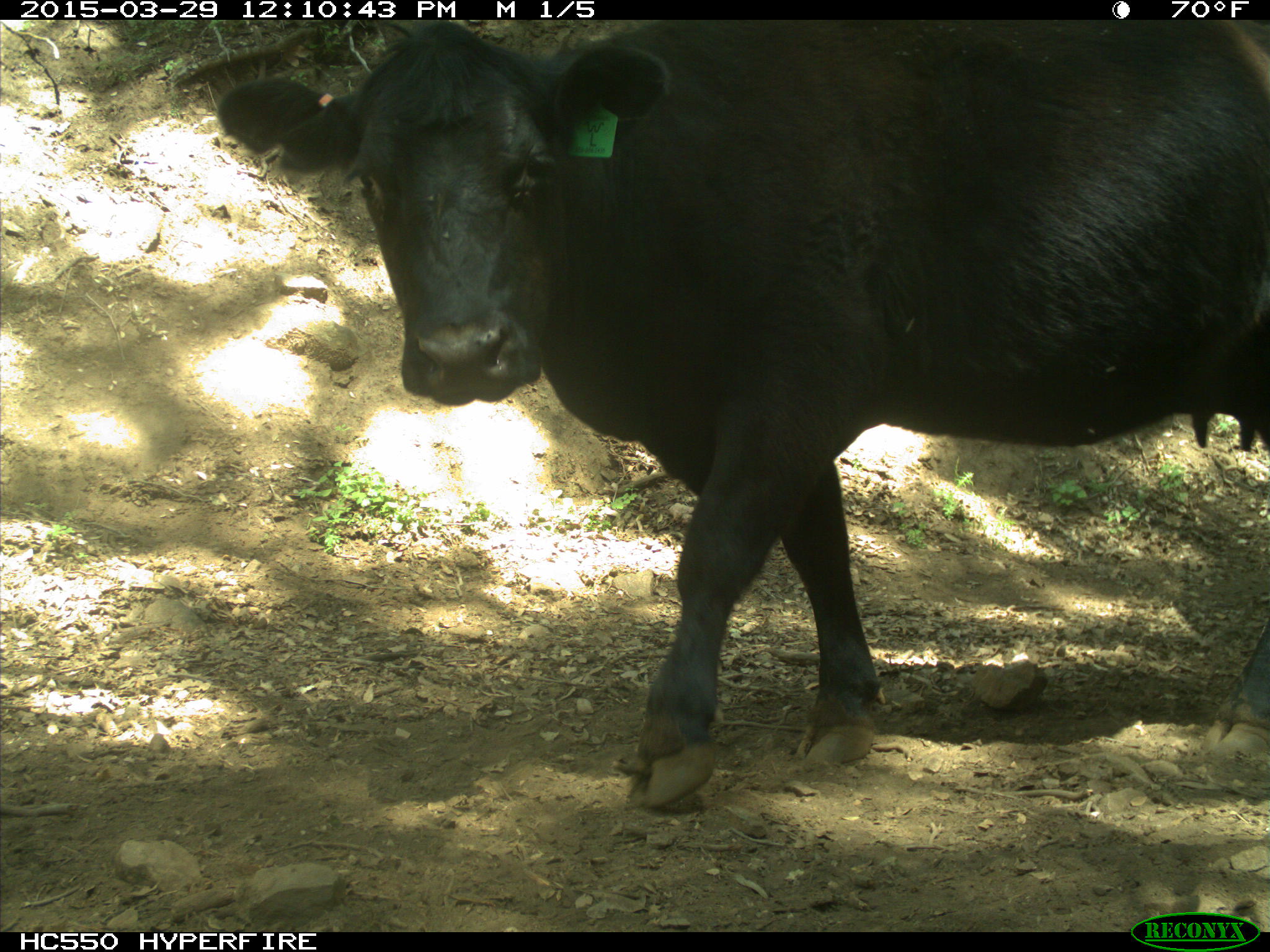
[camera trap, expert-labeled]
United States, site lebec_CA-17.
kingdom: Animalia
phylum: Chordata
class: Mammalia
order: Artiodactyla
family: Bovidae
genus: Bos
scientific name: Bos taurus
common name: domestic cow